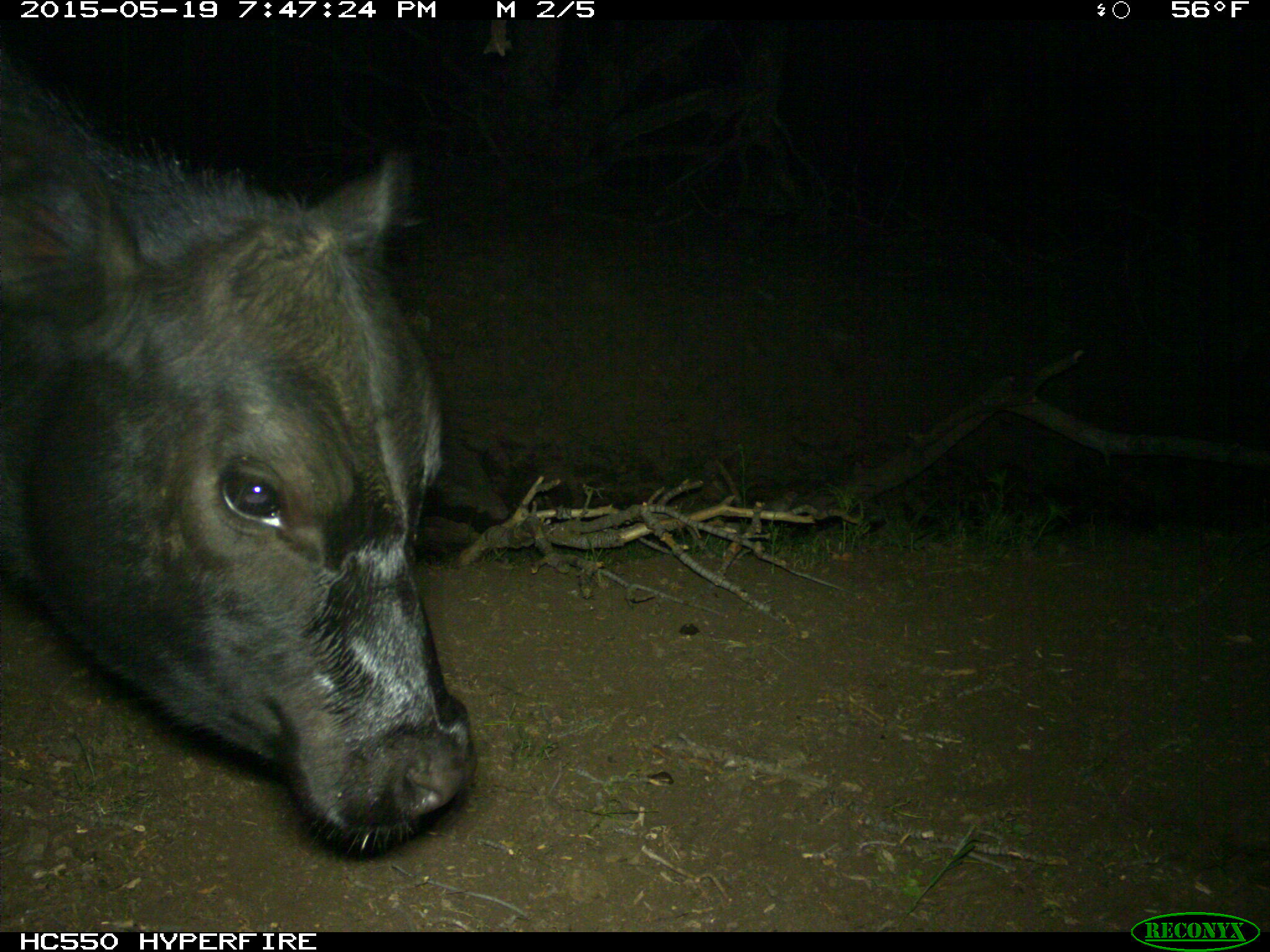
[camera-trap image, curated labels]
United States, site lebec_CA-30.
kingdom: Animalia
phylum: Chordata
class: Mammalia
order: Artiodactyla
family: Bovidae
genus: Bos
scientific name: Bos taurus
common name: domestic cow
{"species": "Bos taurus (domestic cow)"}